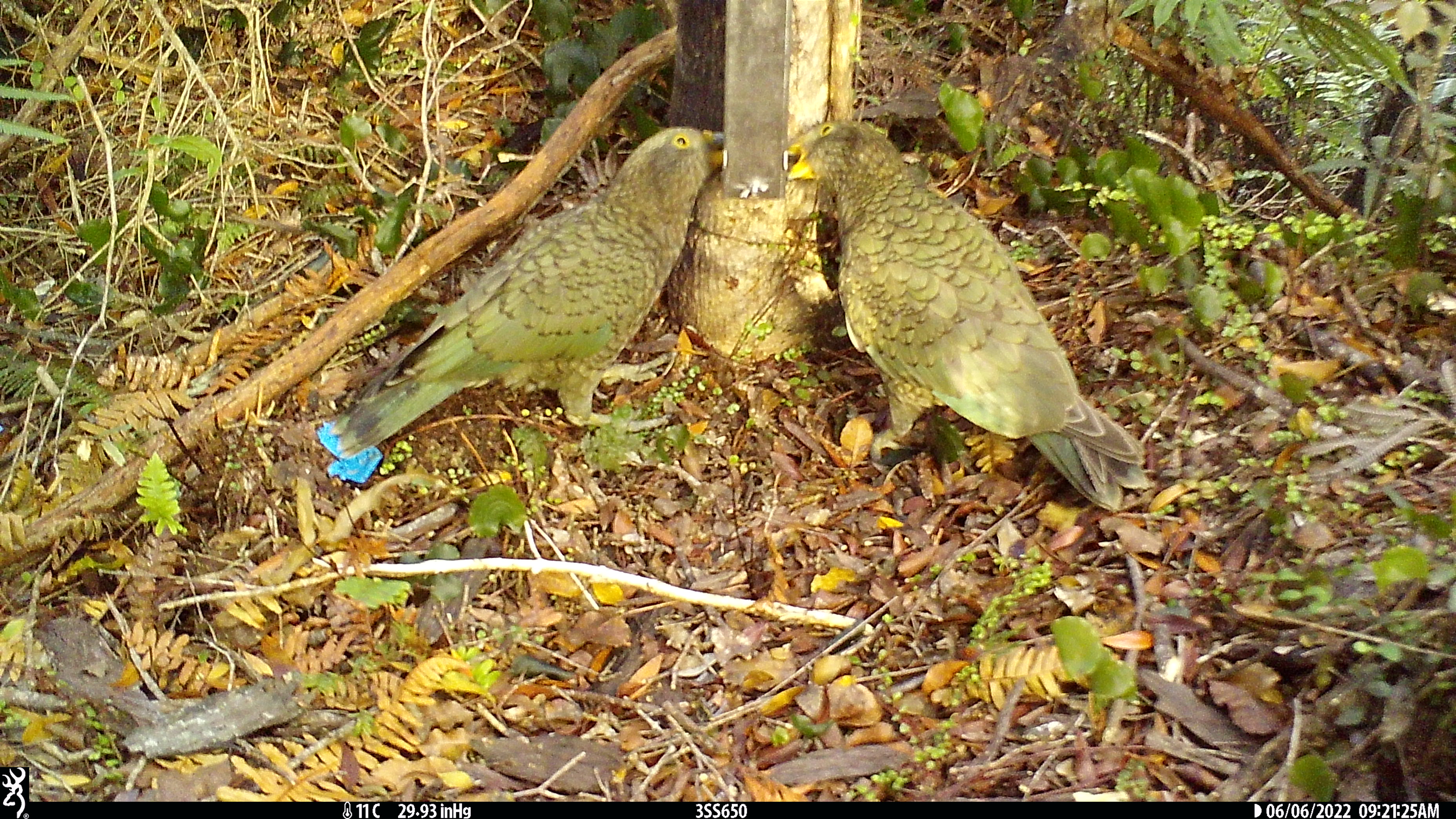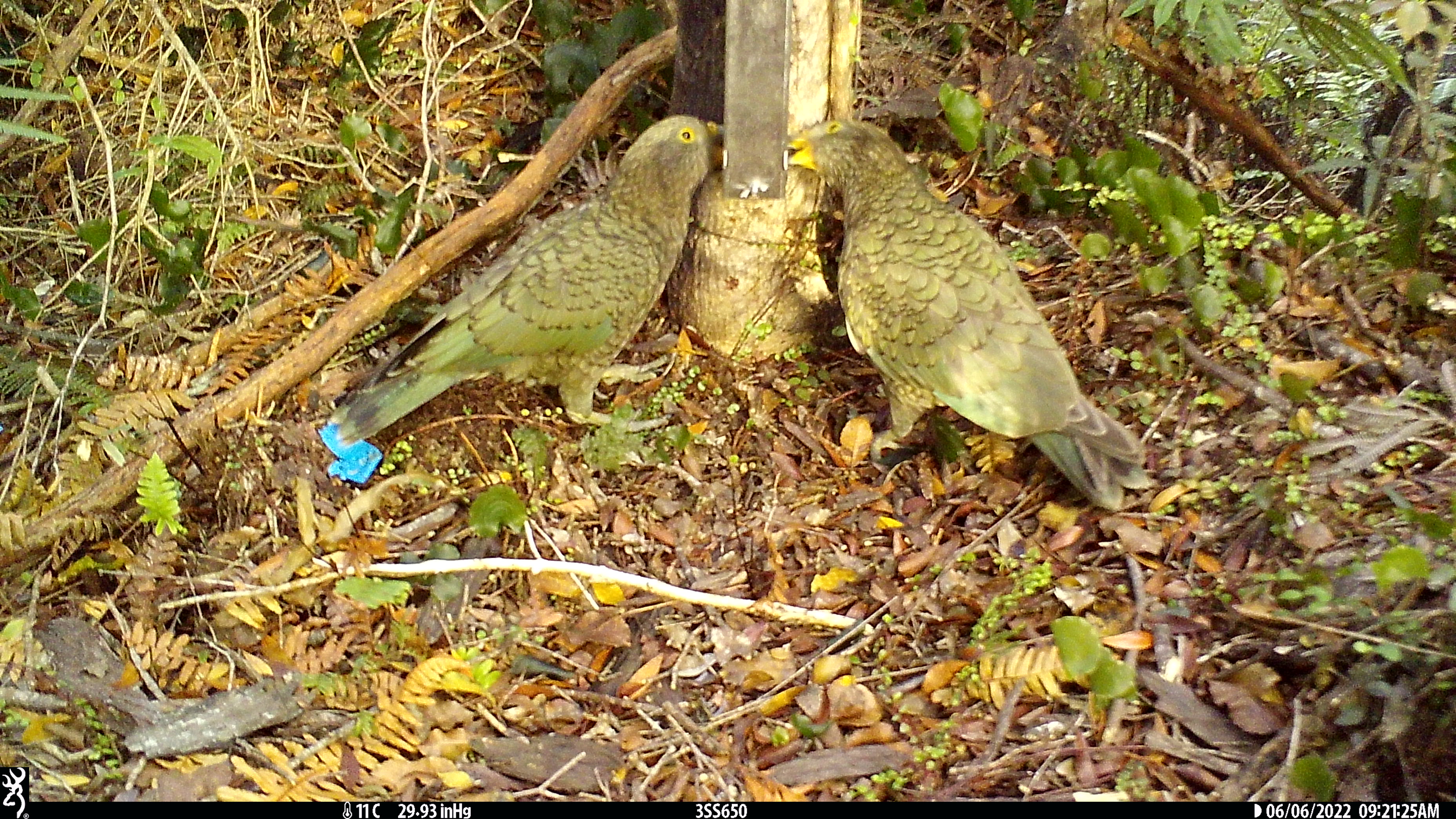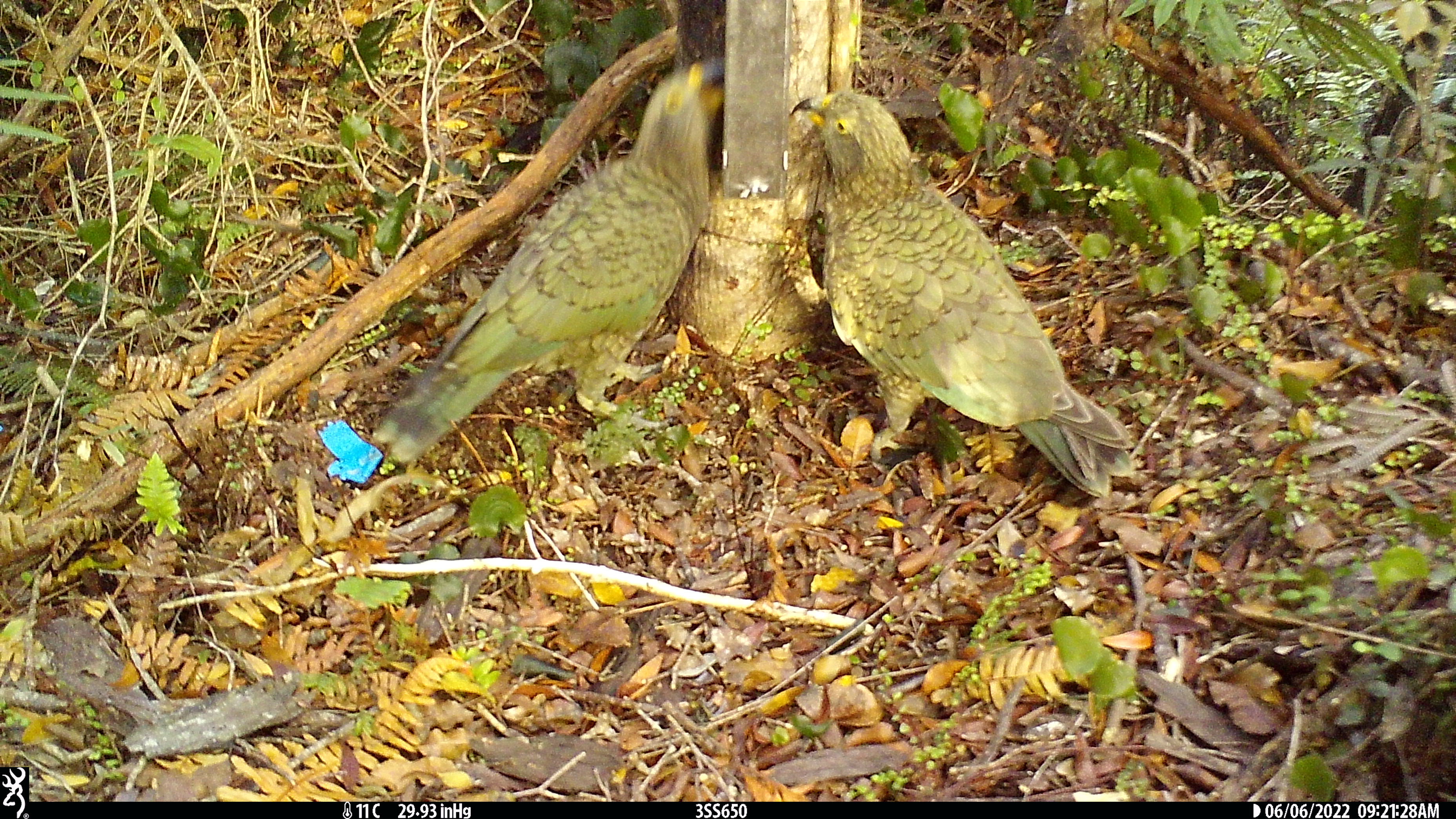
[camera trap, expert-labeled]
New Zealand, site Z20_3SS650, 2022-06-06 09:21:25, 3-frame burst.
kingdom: Animalia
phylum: Chordata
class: Aves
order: Psittaciformes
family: Strigopidae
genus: Nestor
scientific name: Nestor notabilis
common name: kea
Kea (Nestor notabilis).